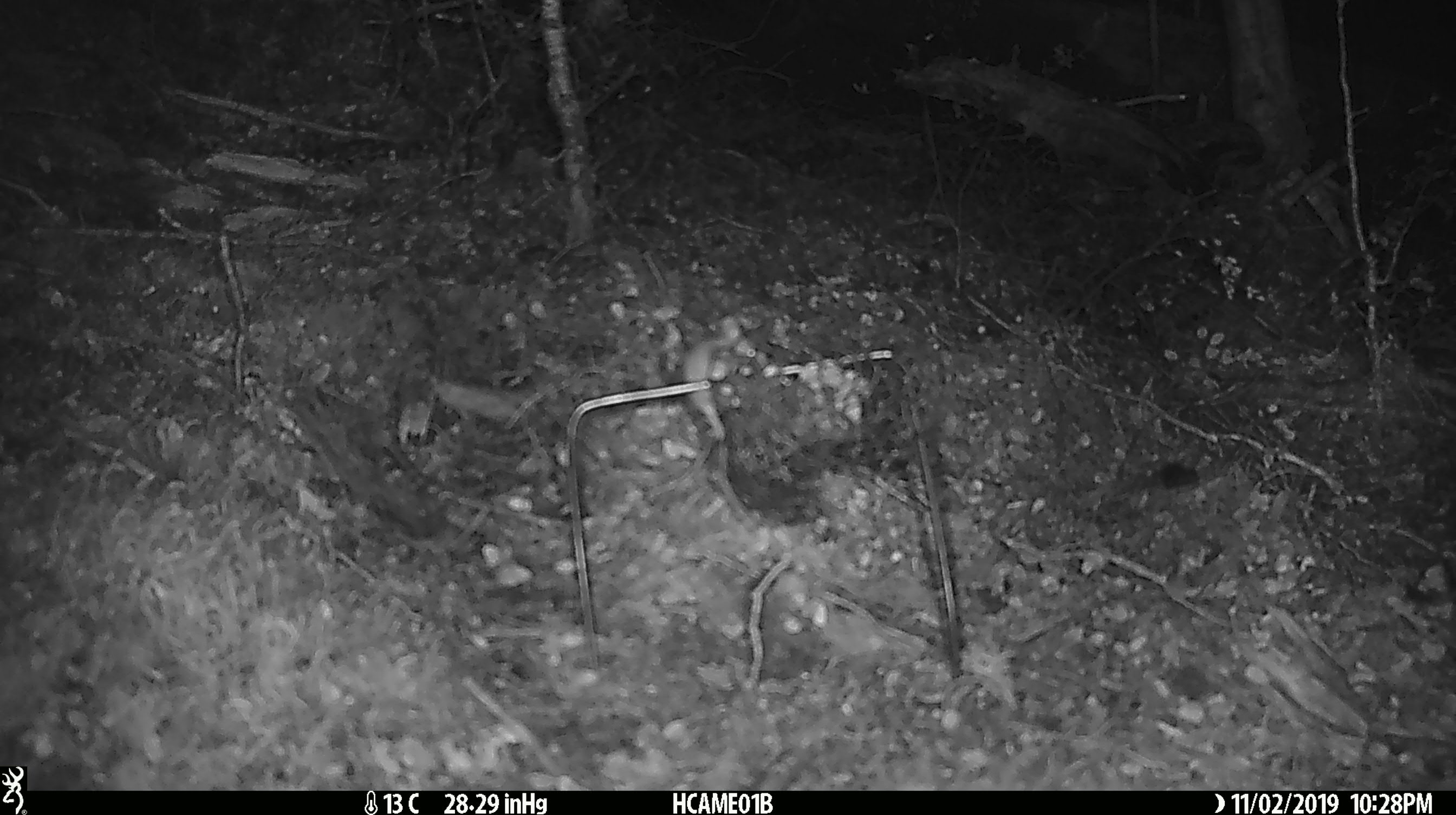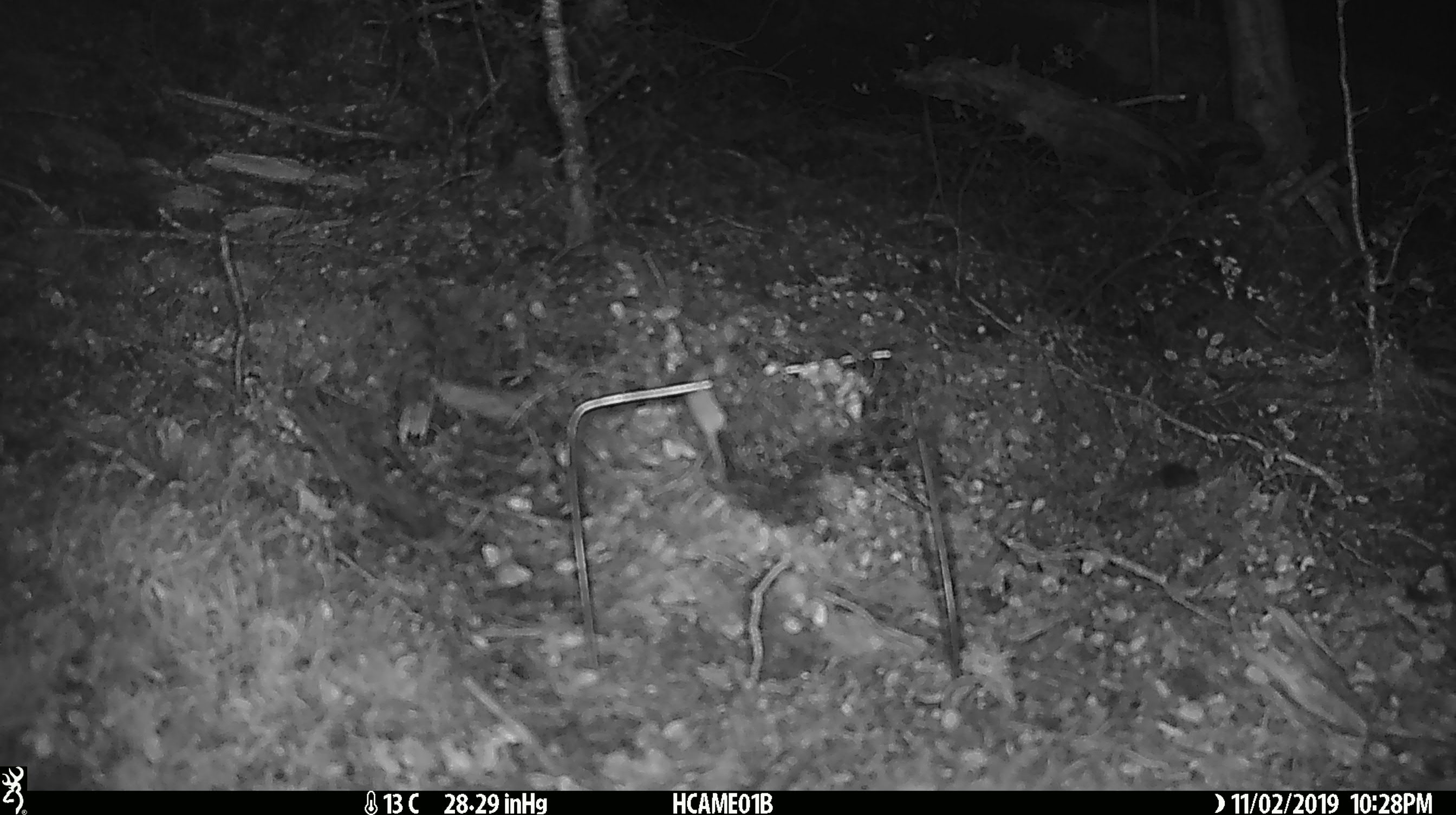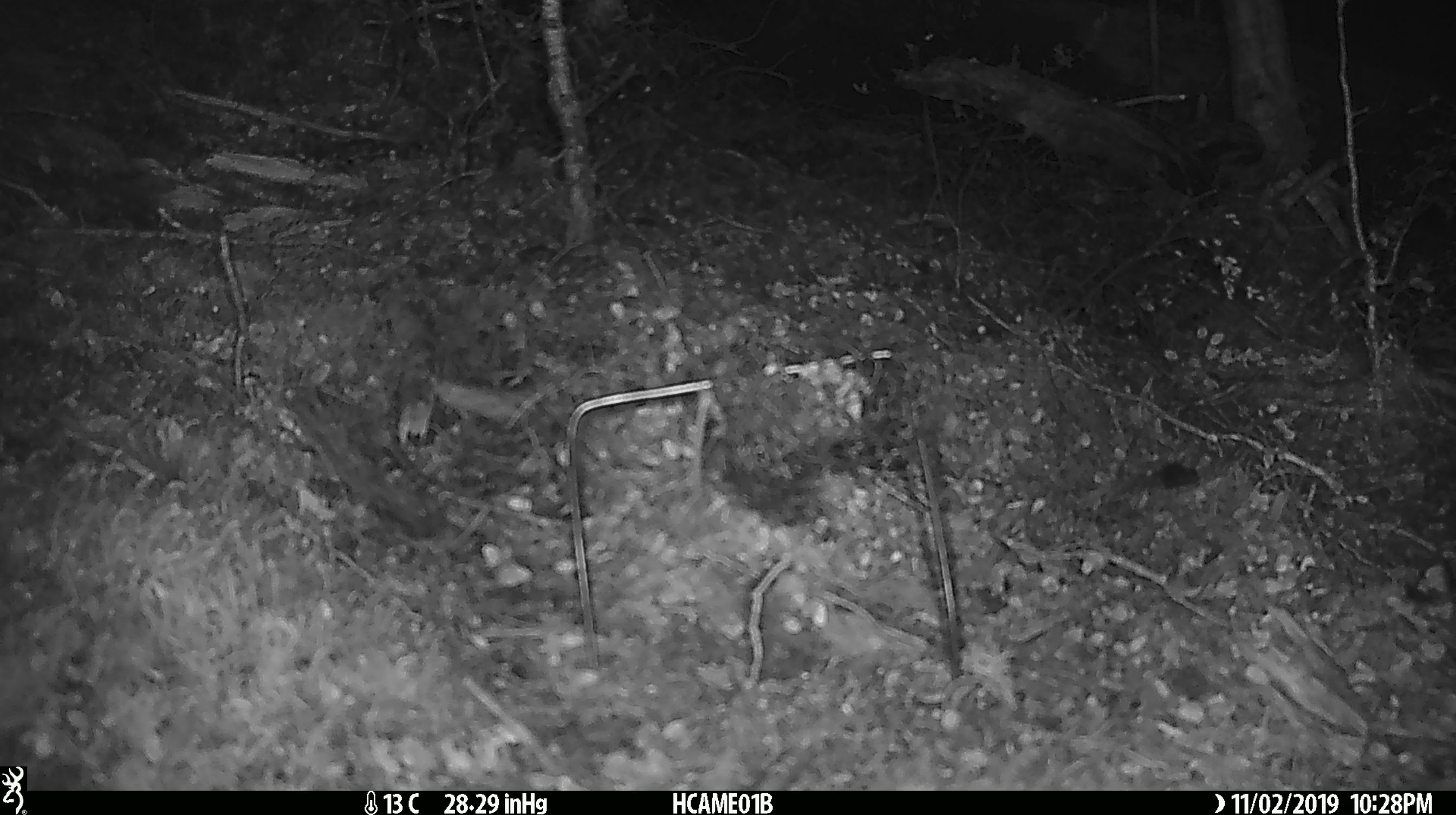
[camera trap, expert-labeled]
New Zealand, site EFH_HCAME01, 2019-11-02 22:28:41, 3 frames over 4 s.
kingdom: Animalia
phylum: Chordata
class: Mammalia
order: Rodentia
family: Muridae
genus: Mus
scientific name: Mus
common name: mouse